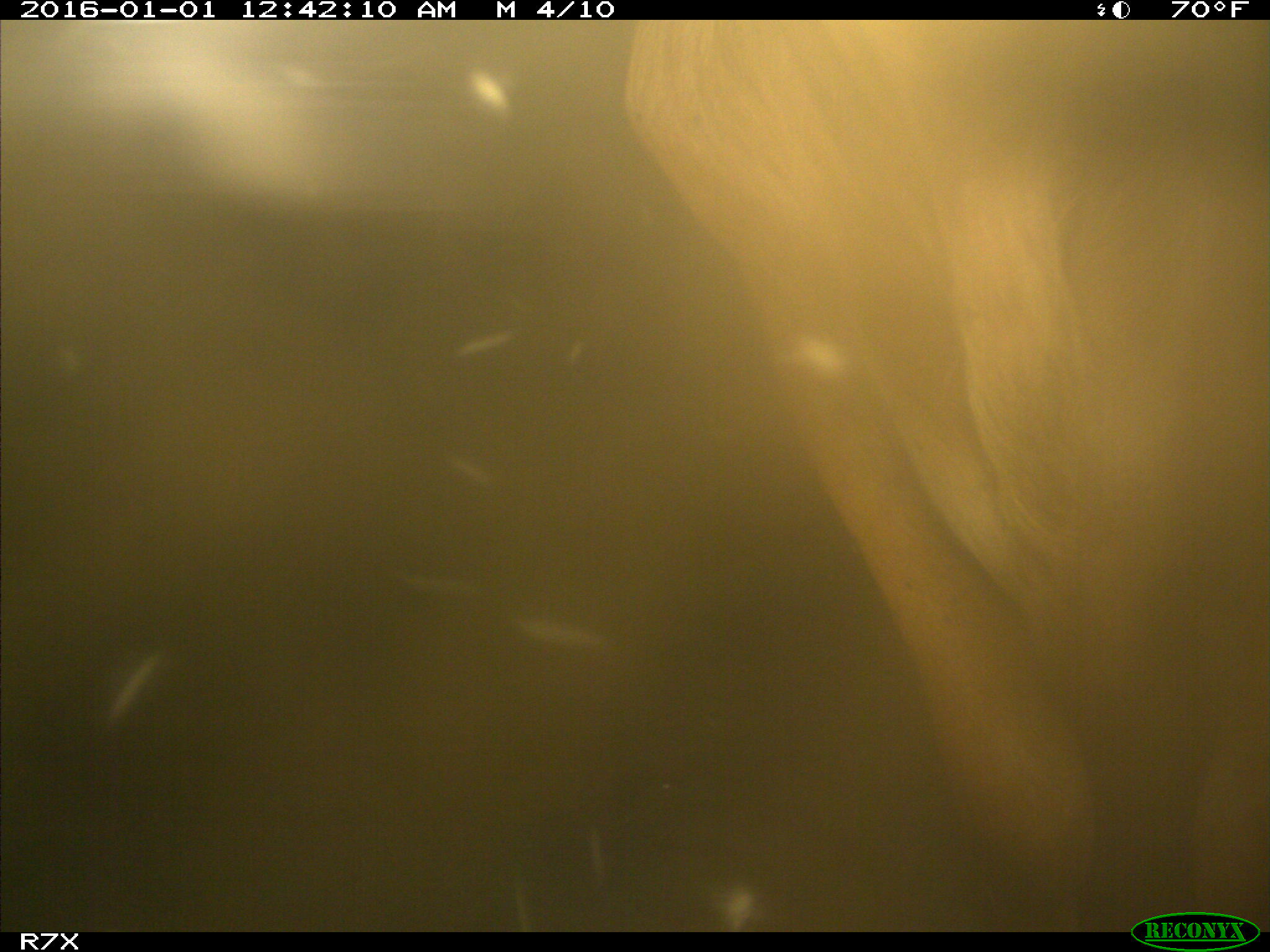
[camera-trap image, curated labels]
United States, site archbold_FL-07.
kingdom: Animalia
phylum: Chordata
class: Mammalia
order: Artiodactyla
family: Bovidae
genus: Bos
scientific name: Bos taurus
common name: domestic cow